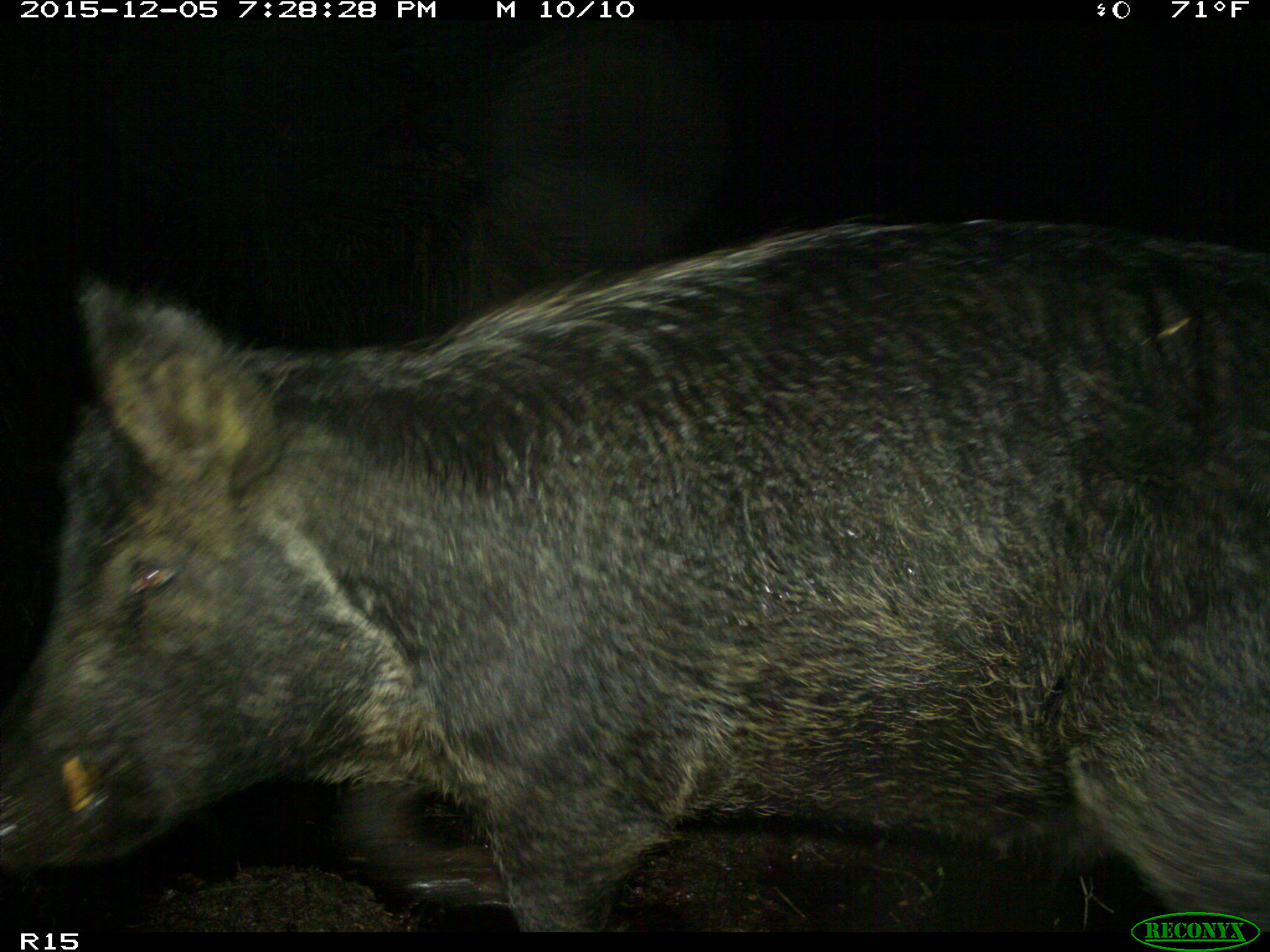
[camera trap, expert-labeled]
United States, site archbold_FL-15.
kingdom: Animalia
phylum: Chordata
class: Mammalia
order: Artiodactyla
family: Suidae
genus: Sus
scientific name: Sus scrofa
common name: wild boar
Sus scrofa (wild boar).